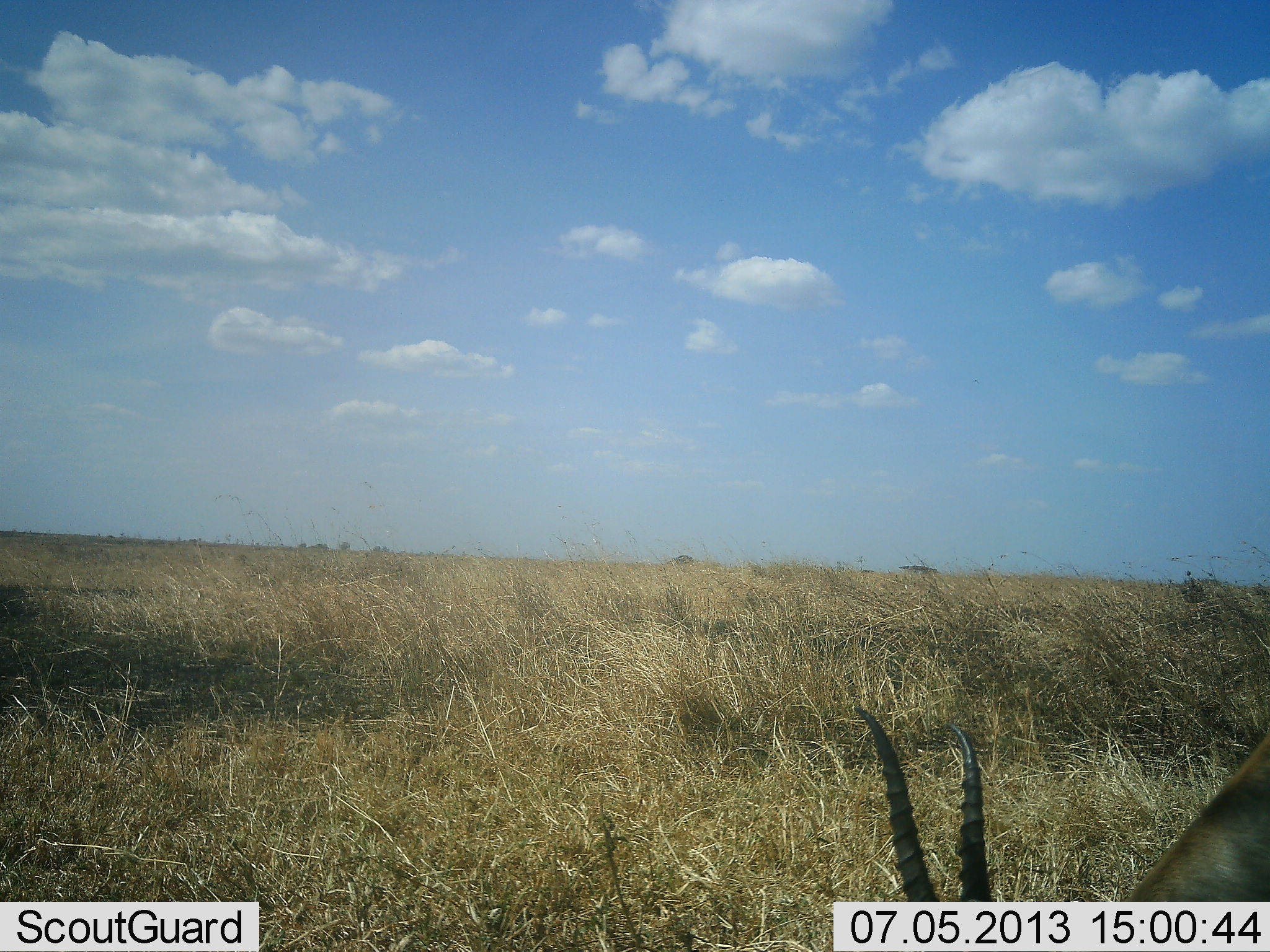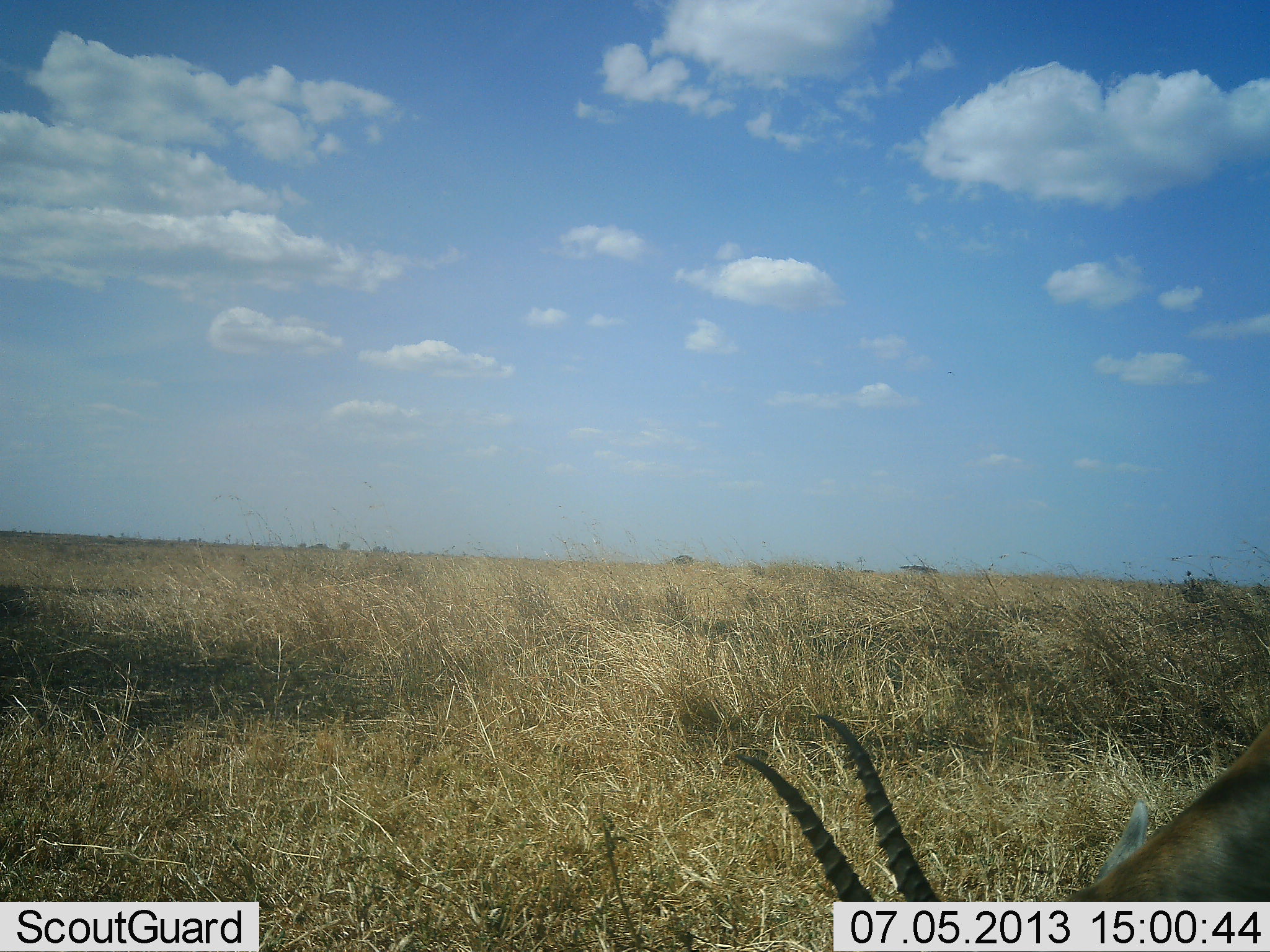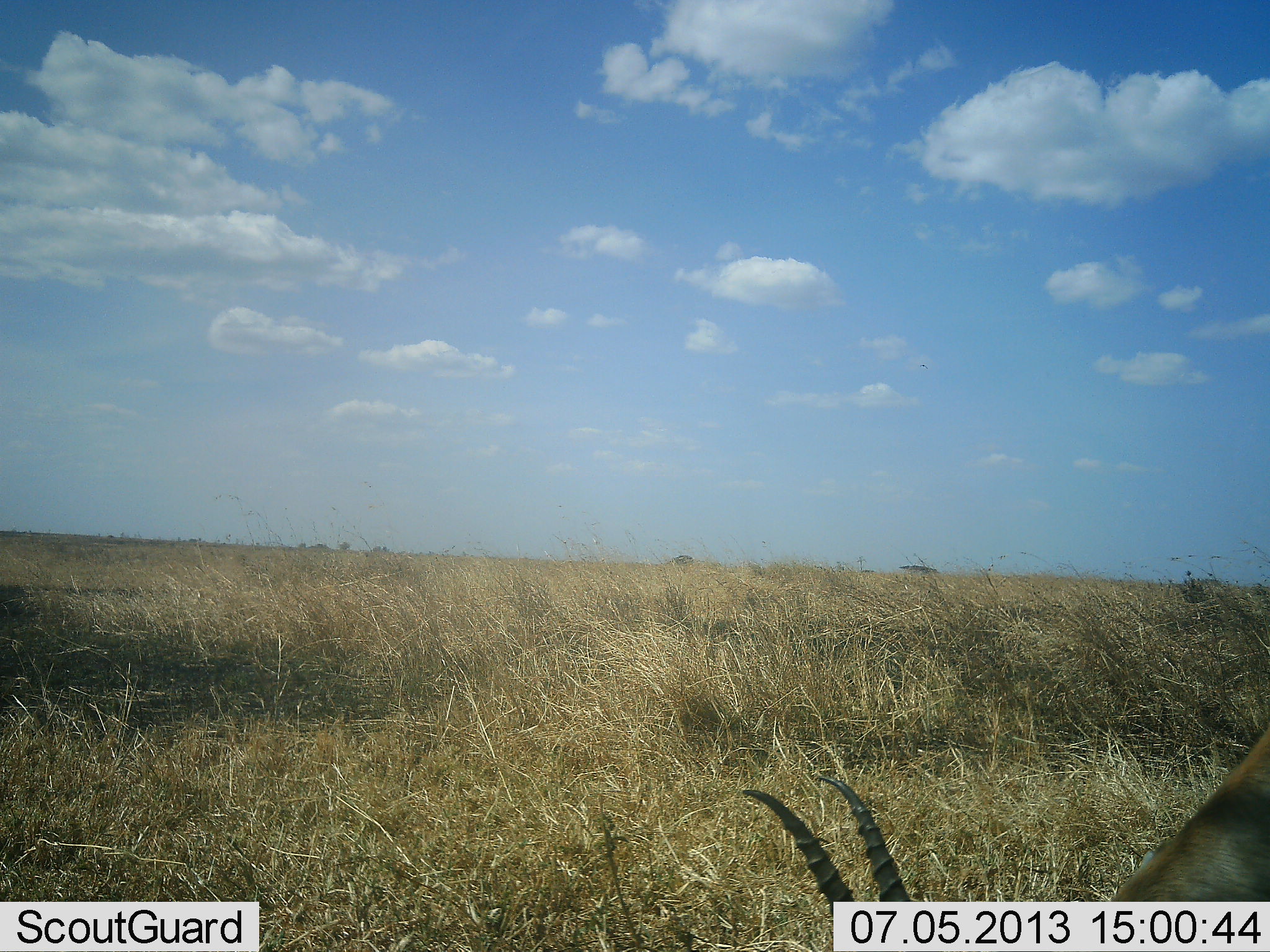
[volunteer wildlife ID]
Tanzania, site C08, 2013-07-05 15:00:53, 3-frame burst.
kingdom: Animalia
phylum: Chordata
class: Mammalia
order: Artiodactyla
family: Bovidae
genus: Eudorcas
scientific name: Eudorcas thomsonii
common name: thomson's gazelle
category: gazellethomsons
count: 1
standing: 10%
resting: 0%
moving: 0%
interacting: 0%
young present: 5%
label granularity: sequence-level